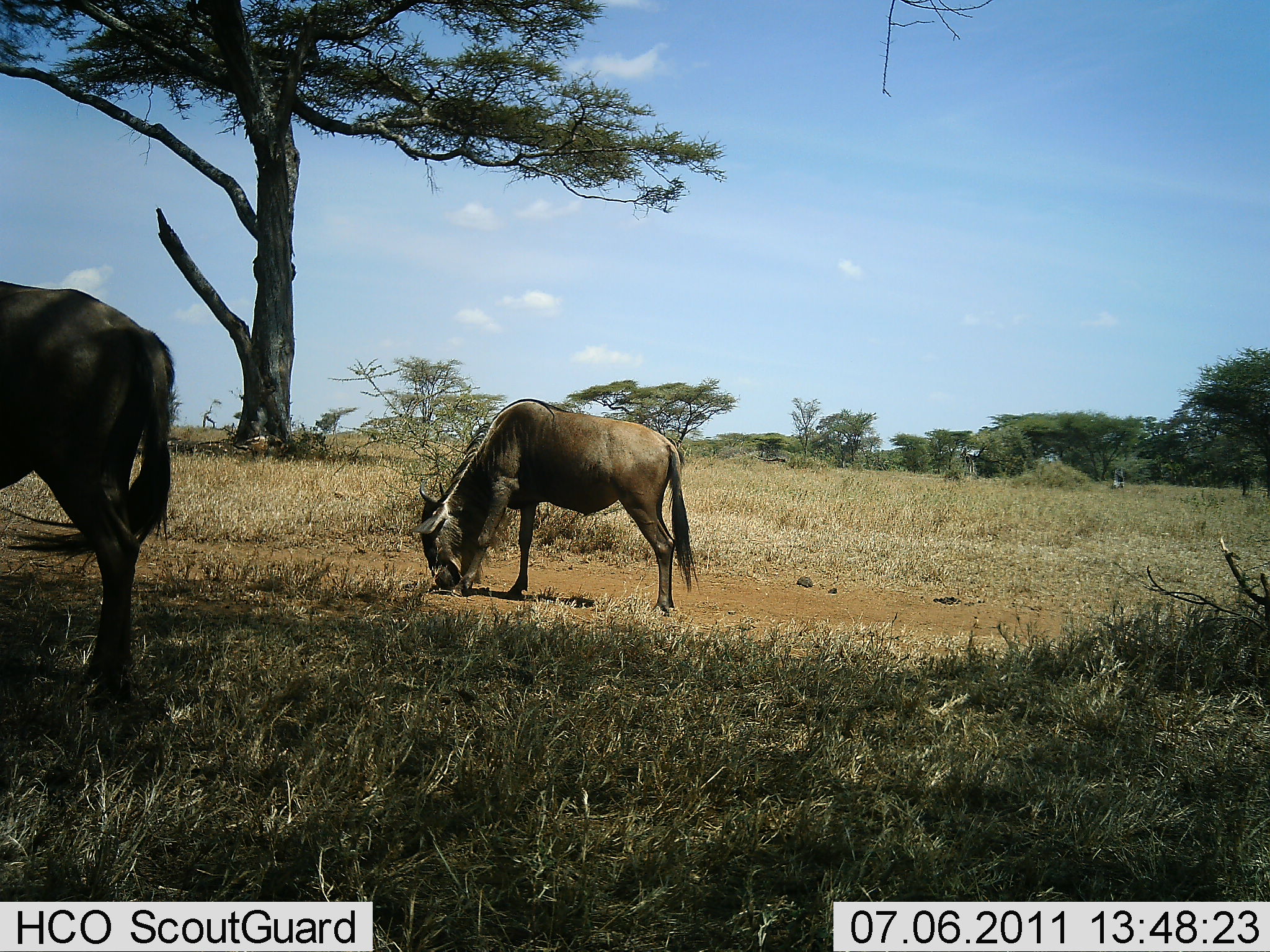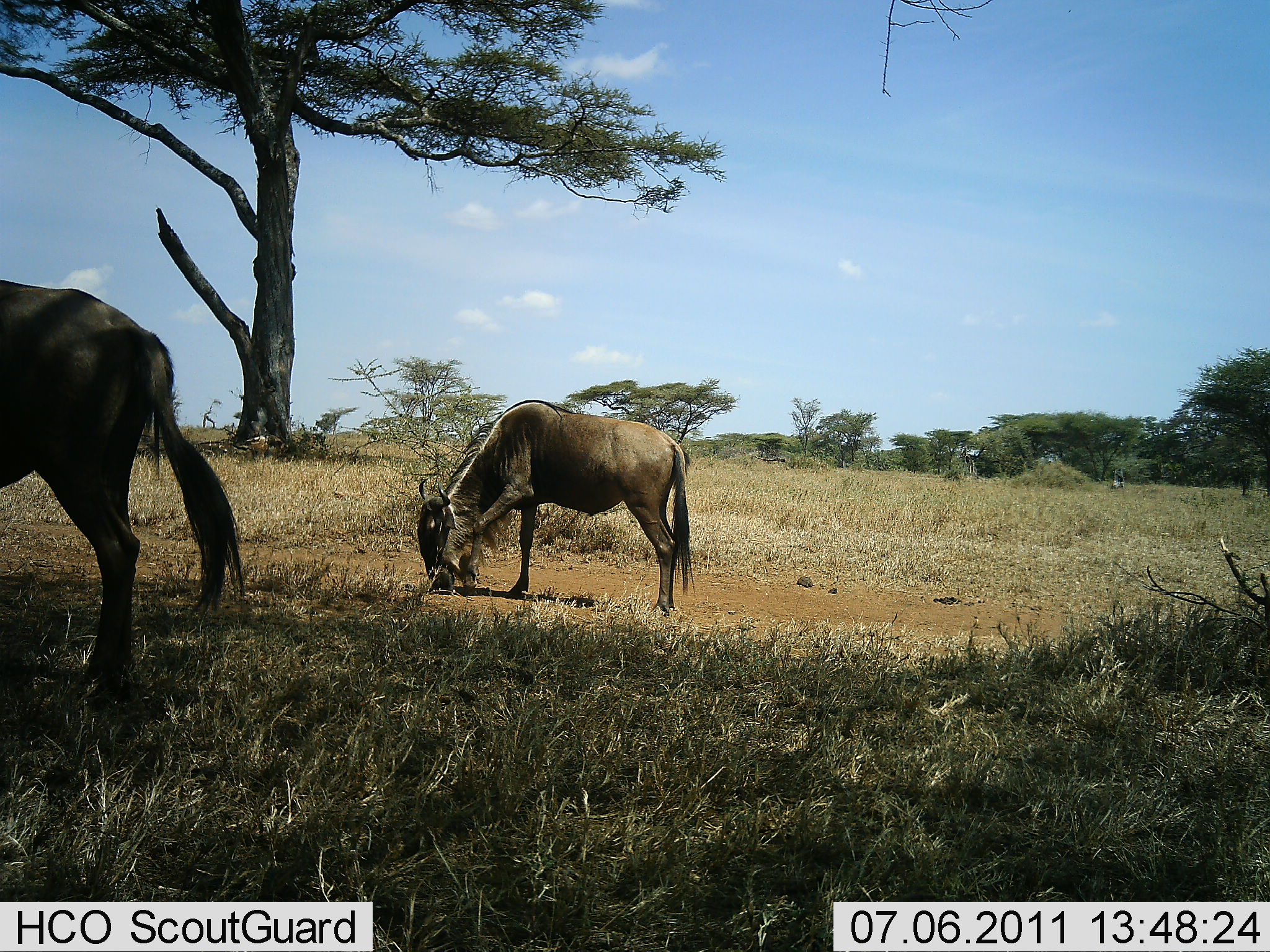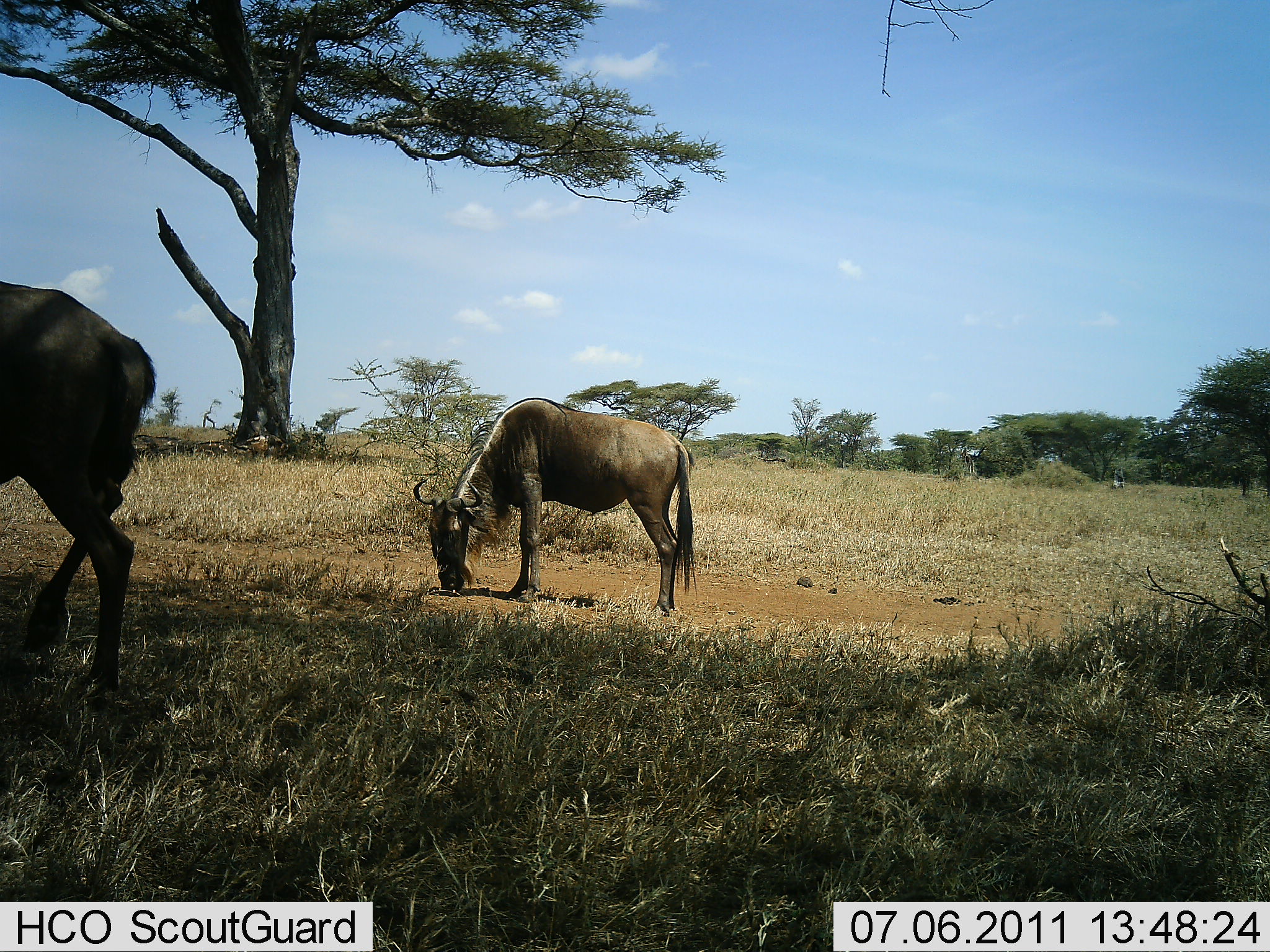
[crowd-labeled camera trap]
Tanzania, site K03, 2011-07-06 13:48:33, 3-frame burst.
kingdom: Animalia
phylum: Chordata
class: Mammalia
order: Artiodactyla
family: Bovidae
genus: Connochaetes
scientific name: Connochaetes taurinus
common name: blue wildebeest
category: wildebeest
Wildebeest (blue wildebeest) (Connochaetes taurinus), count 2. Behavior (volunteer vote fractions): standing 40%, resting 0%, moving 10%, interacting 0%. Young present (vote fraction): 0%. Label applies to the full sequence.